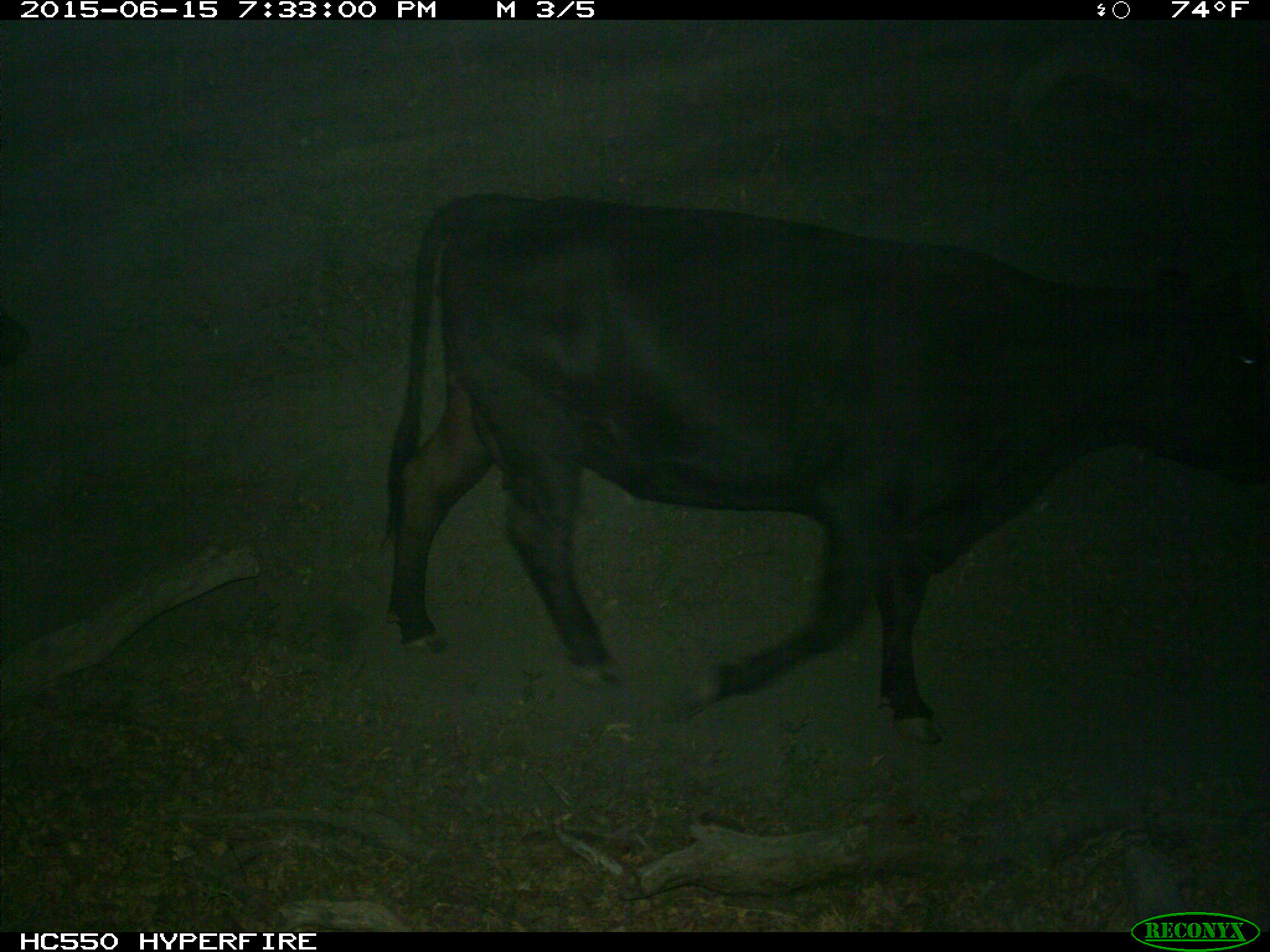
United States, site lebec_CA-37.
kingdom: Animalia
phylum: Chordata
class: Mammalia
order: Artiodactyla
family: Bovidae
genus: Bos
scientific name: Bos taurus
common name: domestic cow